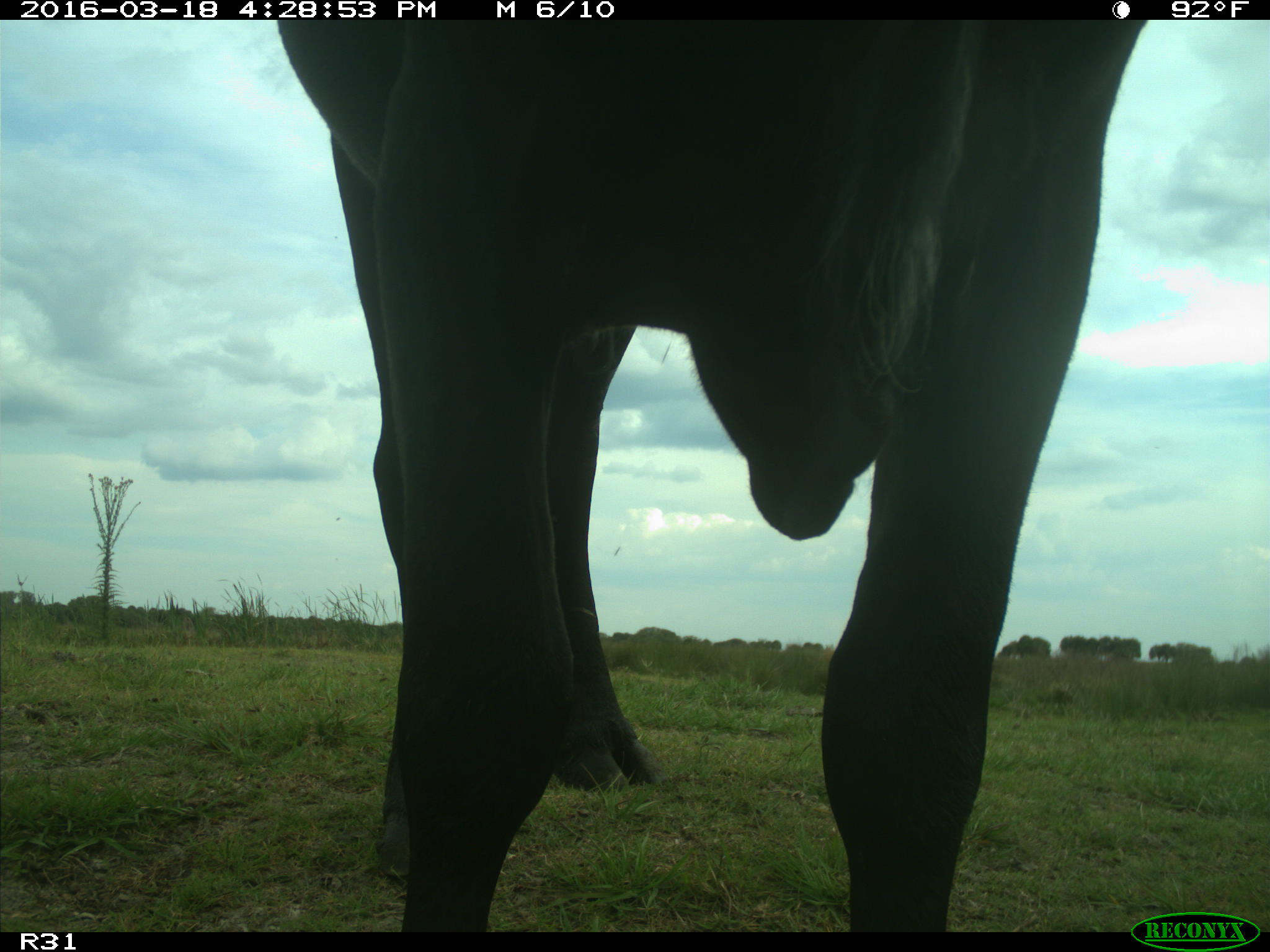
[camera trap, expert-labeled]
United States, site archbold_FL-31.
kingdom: Animalia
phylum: Chordata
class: Mammalia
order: Artiodactyla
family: Bovidae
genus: Bos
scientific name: Bos taurus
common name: domestic cow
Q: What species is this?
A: Bos taurus (domestic cow).